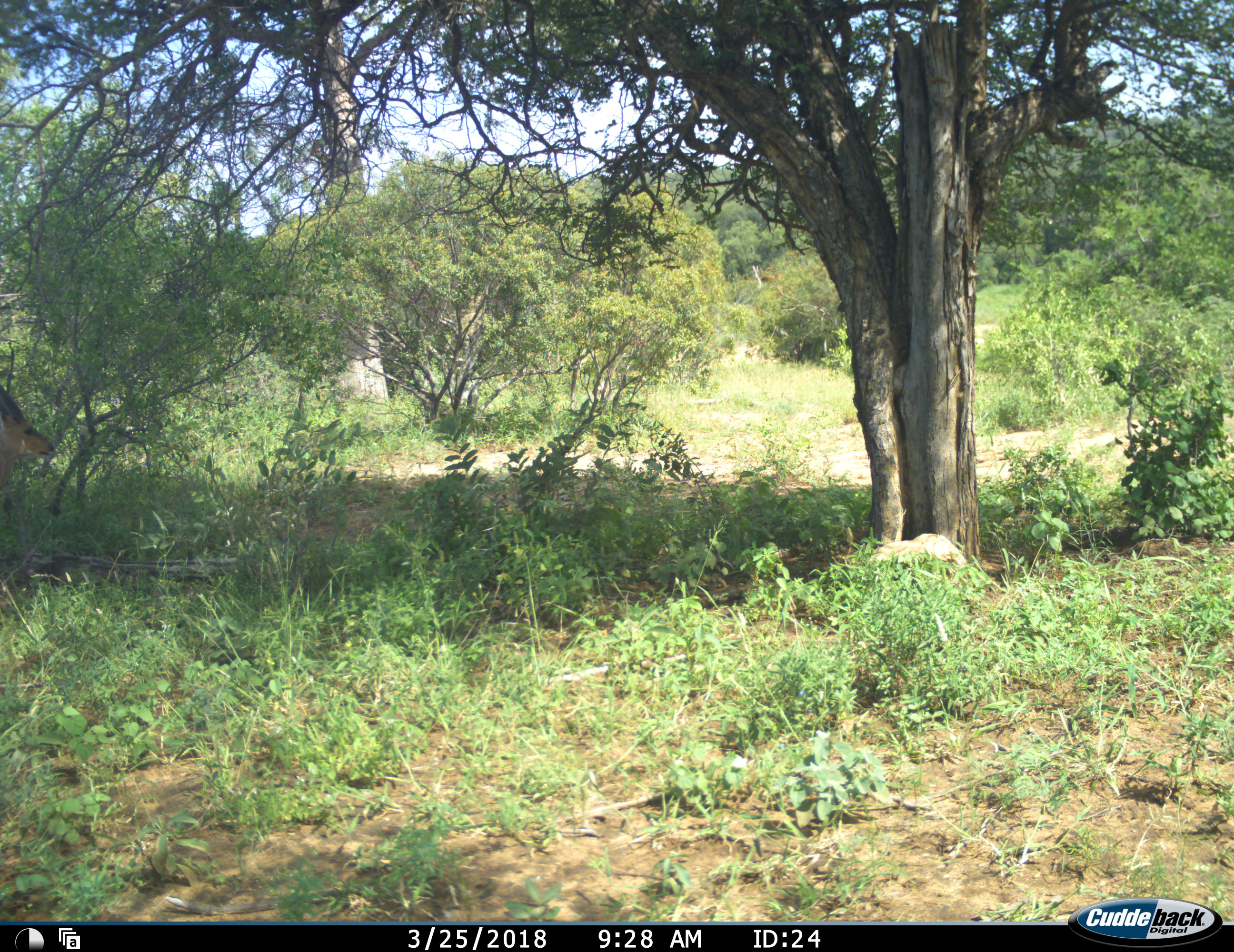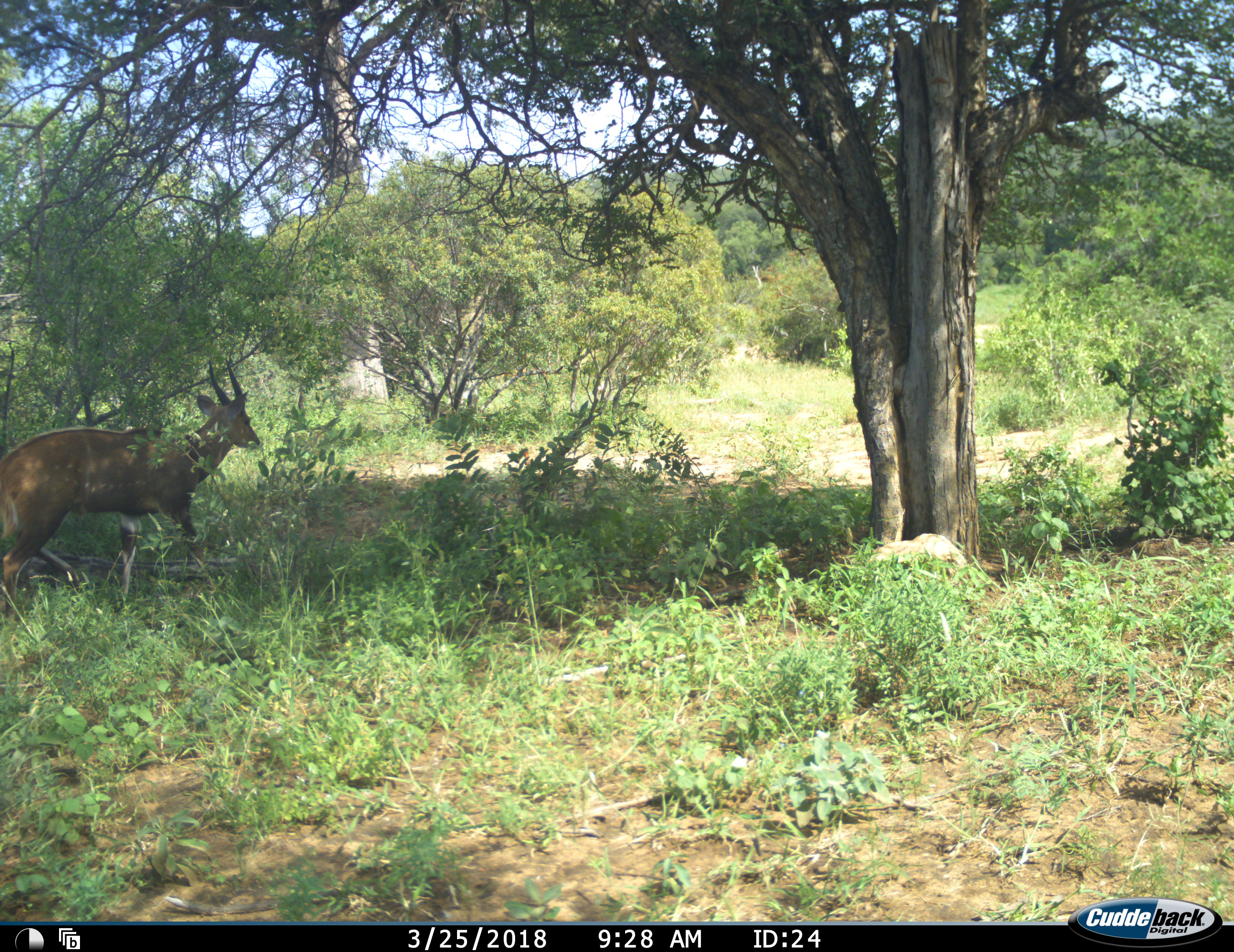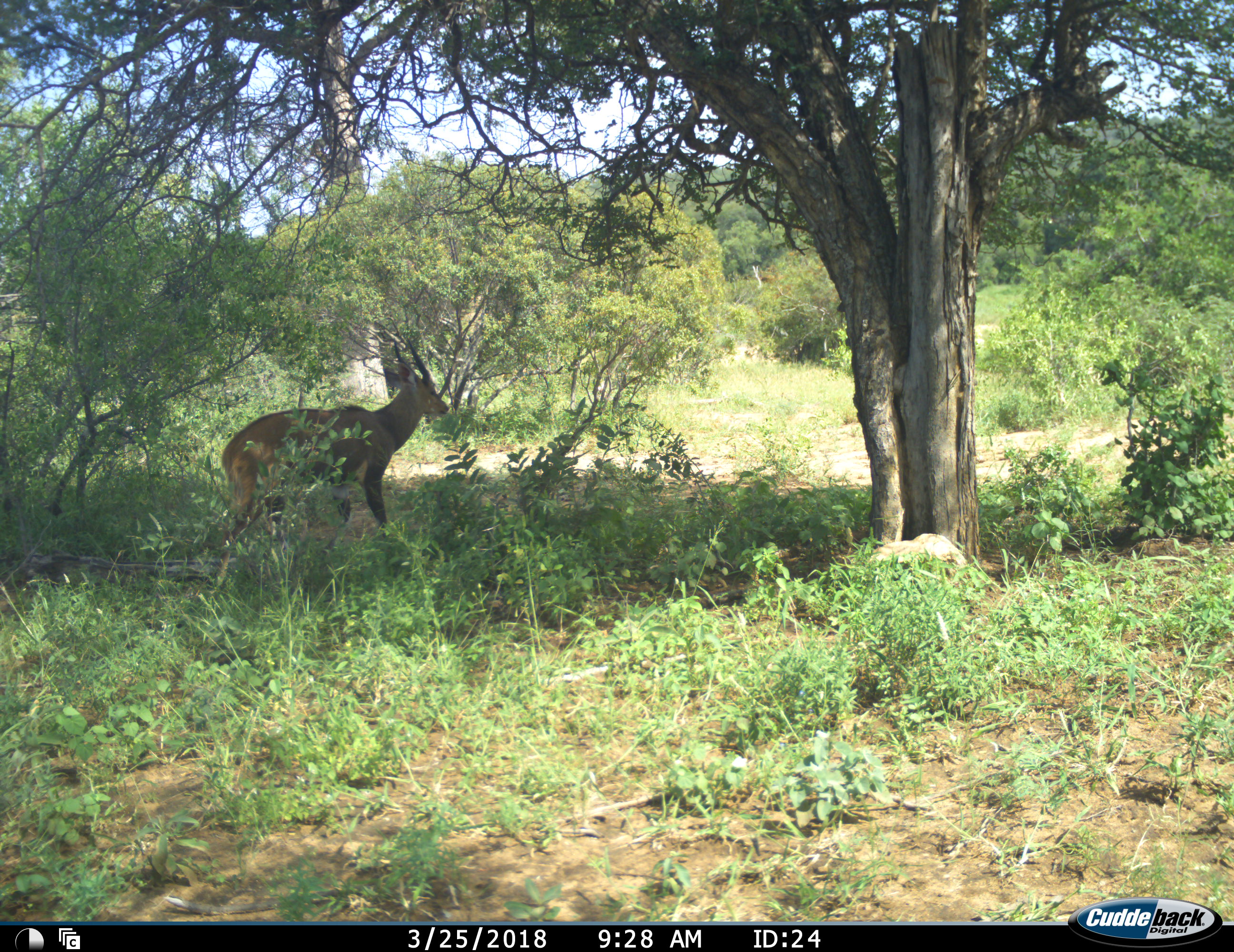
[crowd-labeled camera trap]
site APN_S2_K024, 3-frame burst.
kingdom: Animalia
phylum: Chordata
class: Mammalia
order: Artiodactyla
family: Bovidae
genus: Tragelaphus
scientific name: Tragelaphus scriptus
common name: bushbuck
Bushbuck (Tragelaphus scriptus), count 1. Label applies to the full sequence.